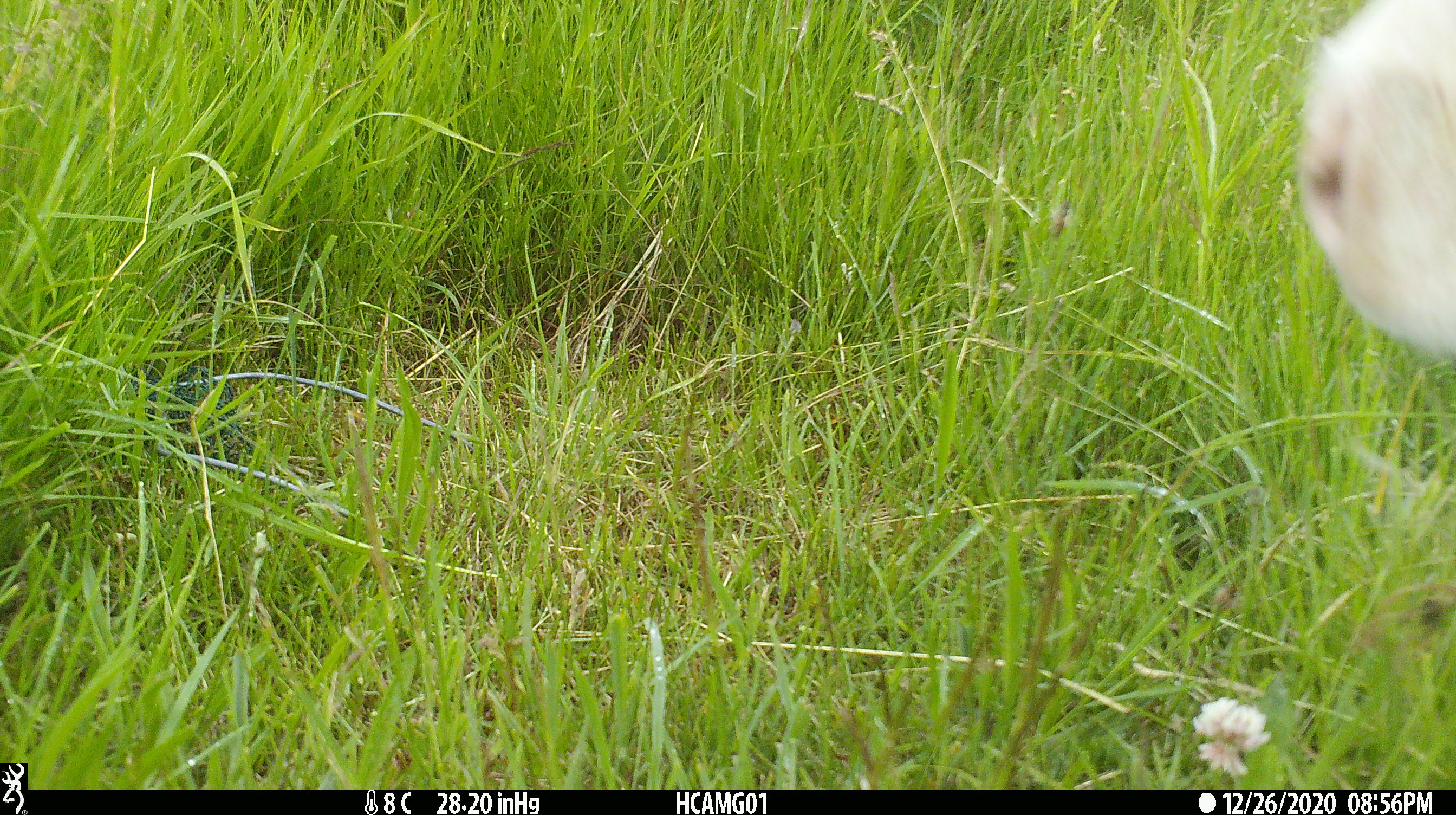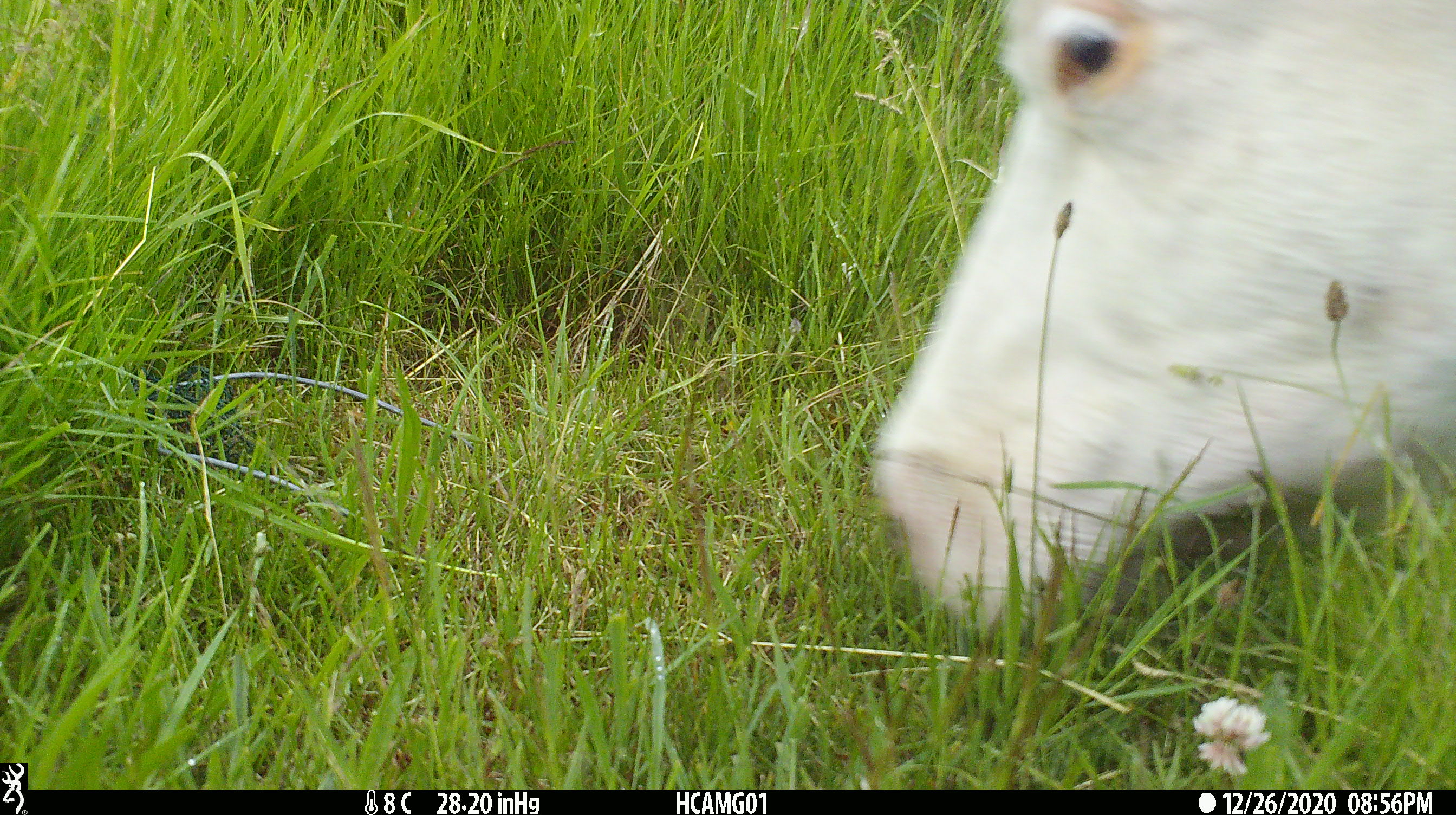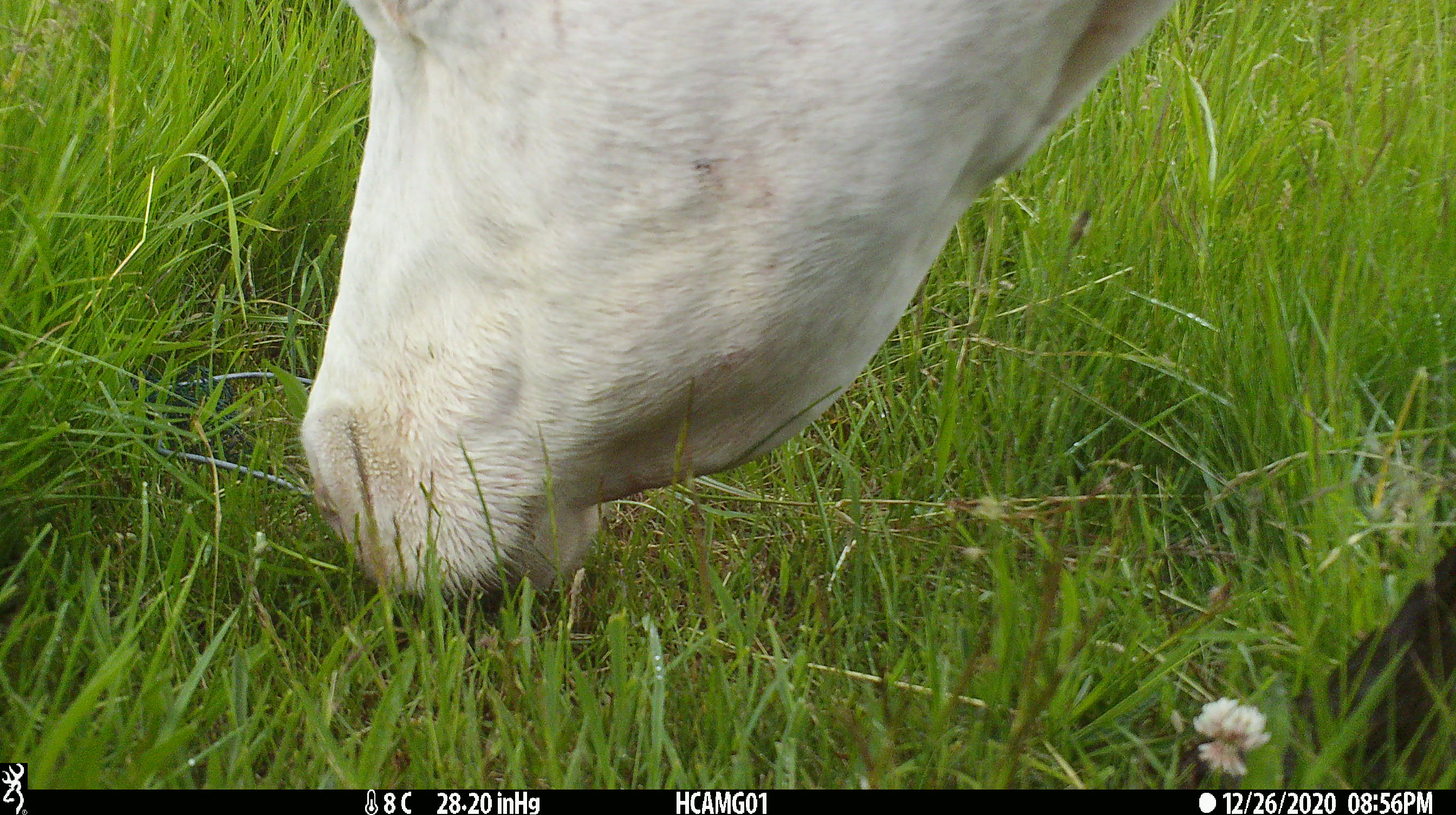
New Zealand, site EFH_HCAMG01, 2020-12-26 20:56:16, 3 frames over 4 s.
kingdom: Animalia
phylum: Chordata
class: Mammalia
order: Artiodactyla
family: Bovidae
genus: Bos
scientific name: Bos taurus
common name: domestic cow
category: cow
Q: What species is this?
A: Cow (domestic cow) (Bos taurus).